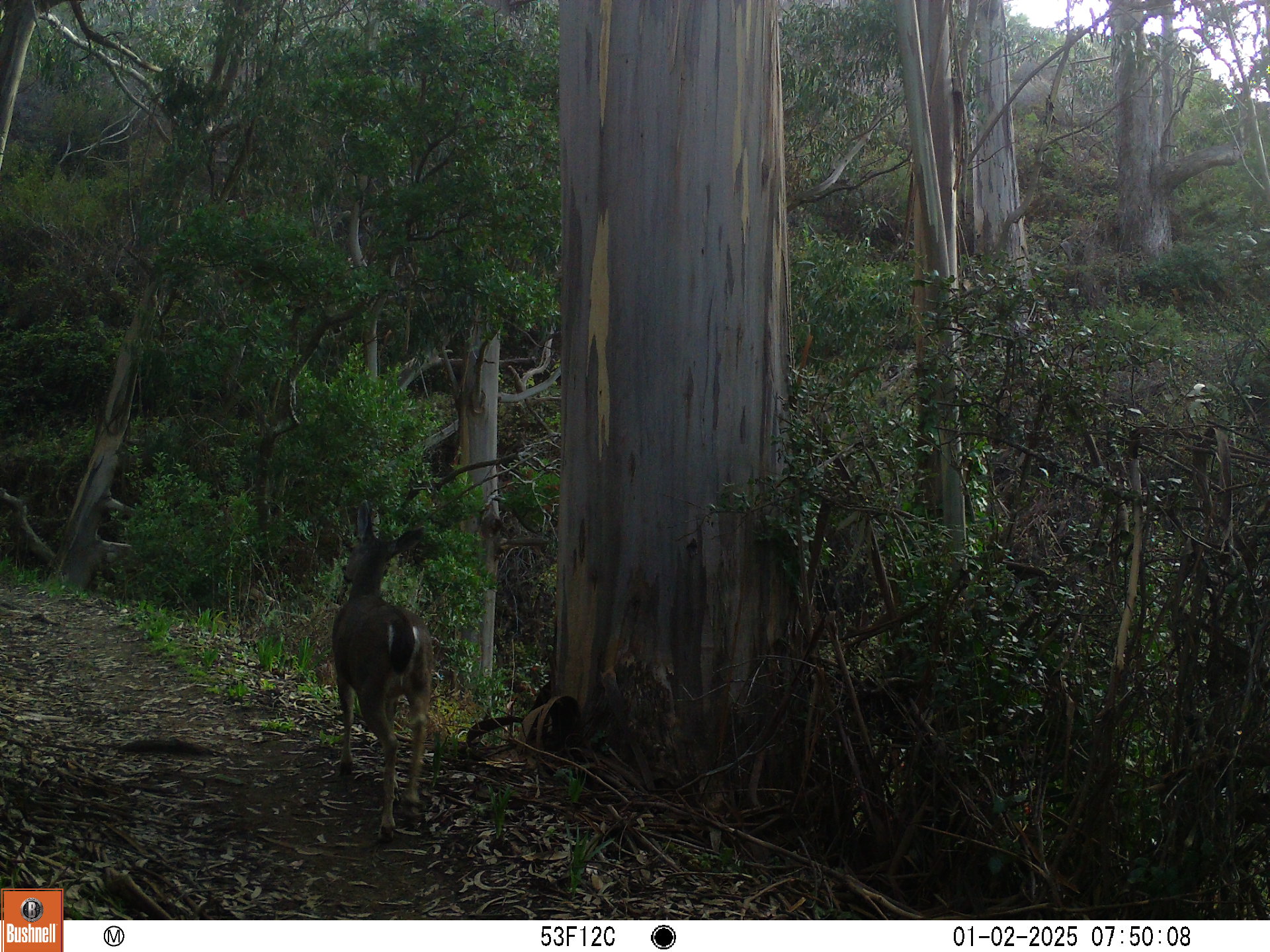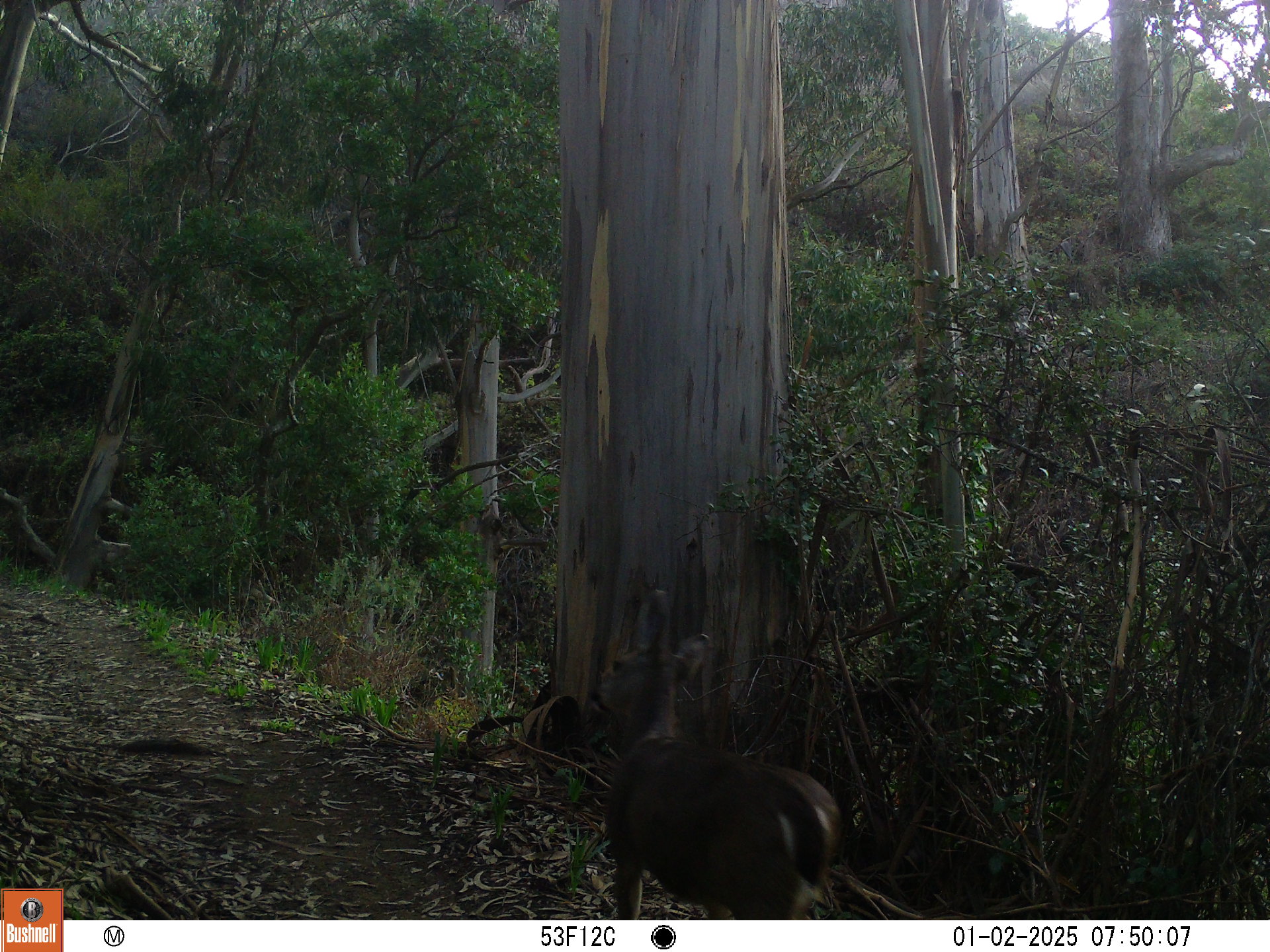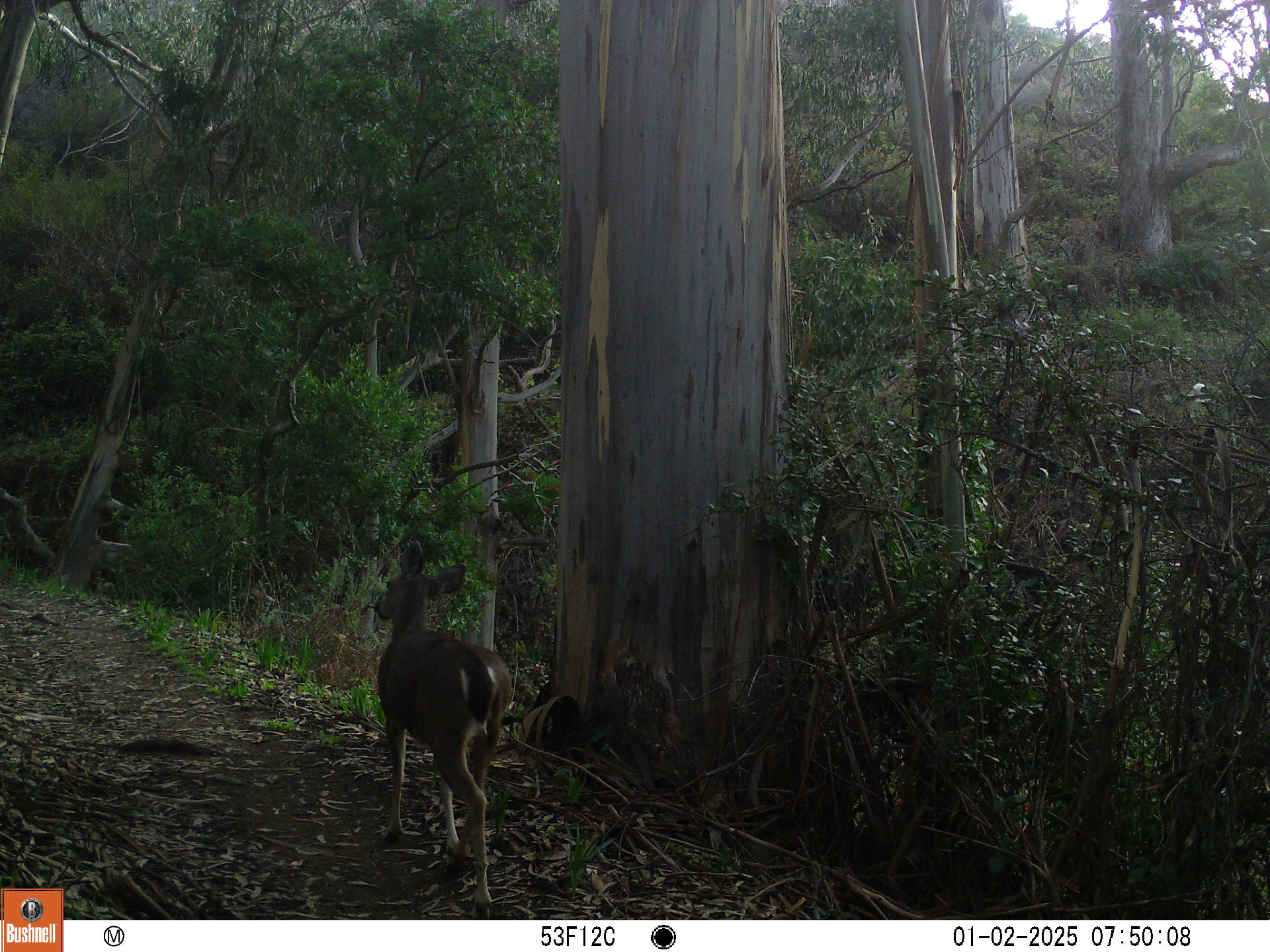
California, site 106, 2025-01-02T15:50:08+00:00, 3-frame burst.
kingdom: Animalia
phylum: Chordata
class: Mammalia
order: Artiodactyla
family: Cervidae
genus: Odocoileus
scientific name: Odocoileus hemionus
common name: mule deer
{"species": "mule deer (Odocoileus hemionus)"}